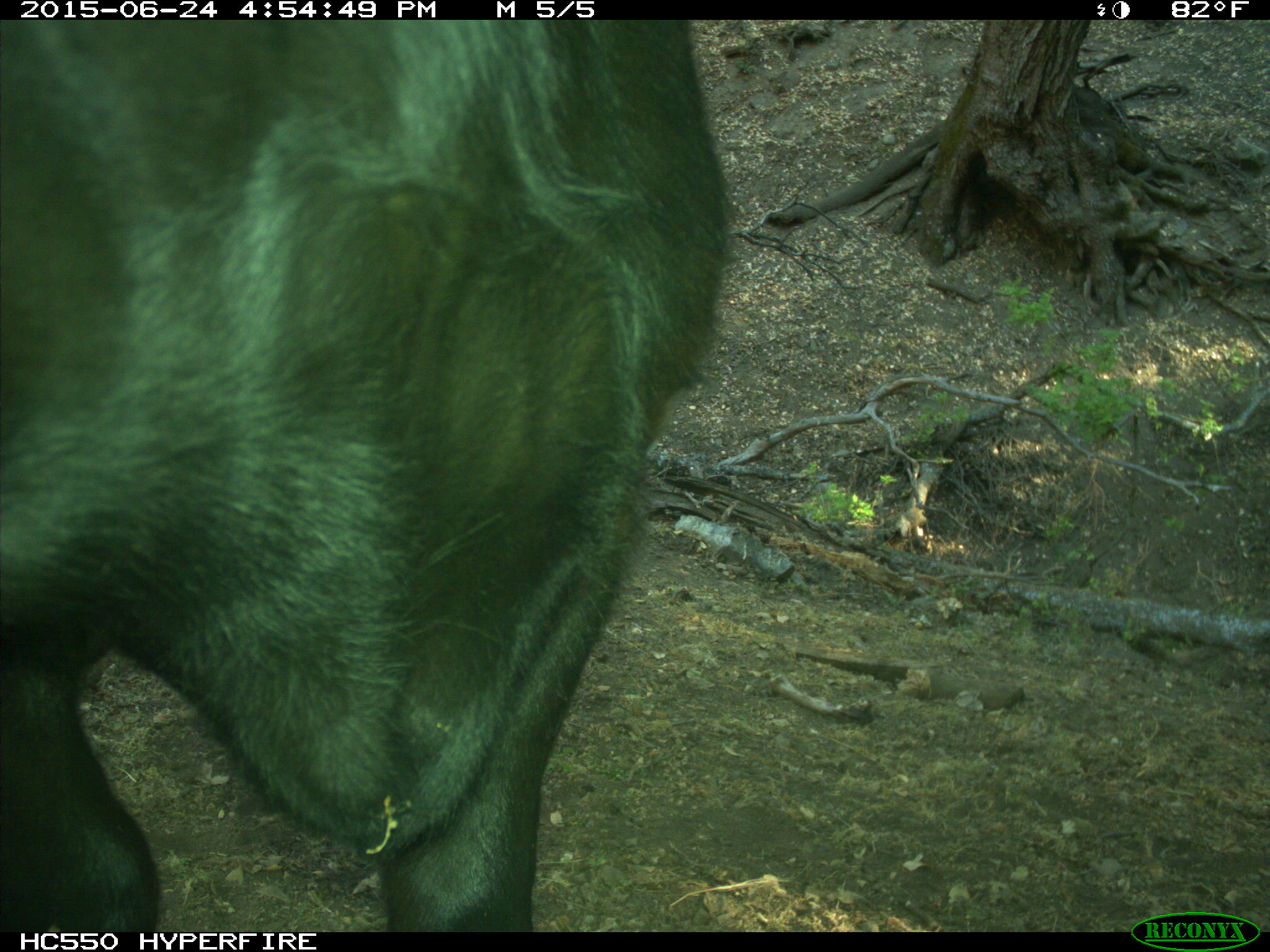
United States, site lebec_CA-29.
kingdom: Animalia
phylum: Chordata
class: Mammalia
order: Artiodactyla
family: Bovidae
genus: Bos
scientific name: Bos taurus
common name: domestic cow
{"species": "Bos taurus (domestic cow)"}